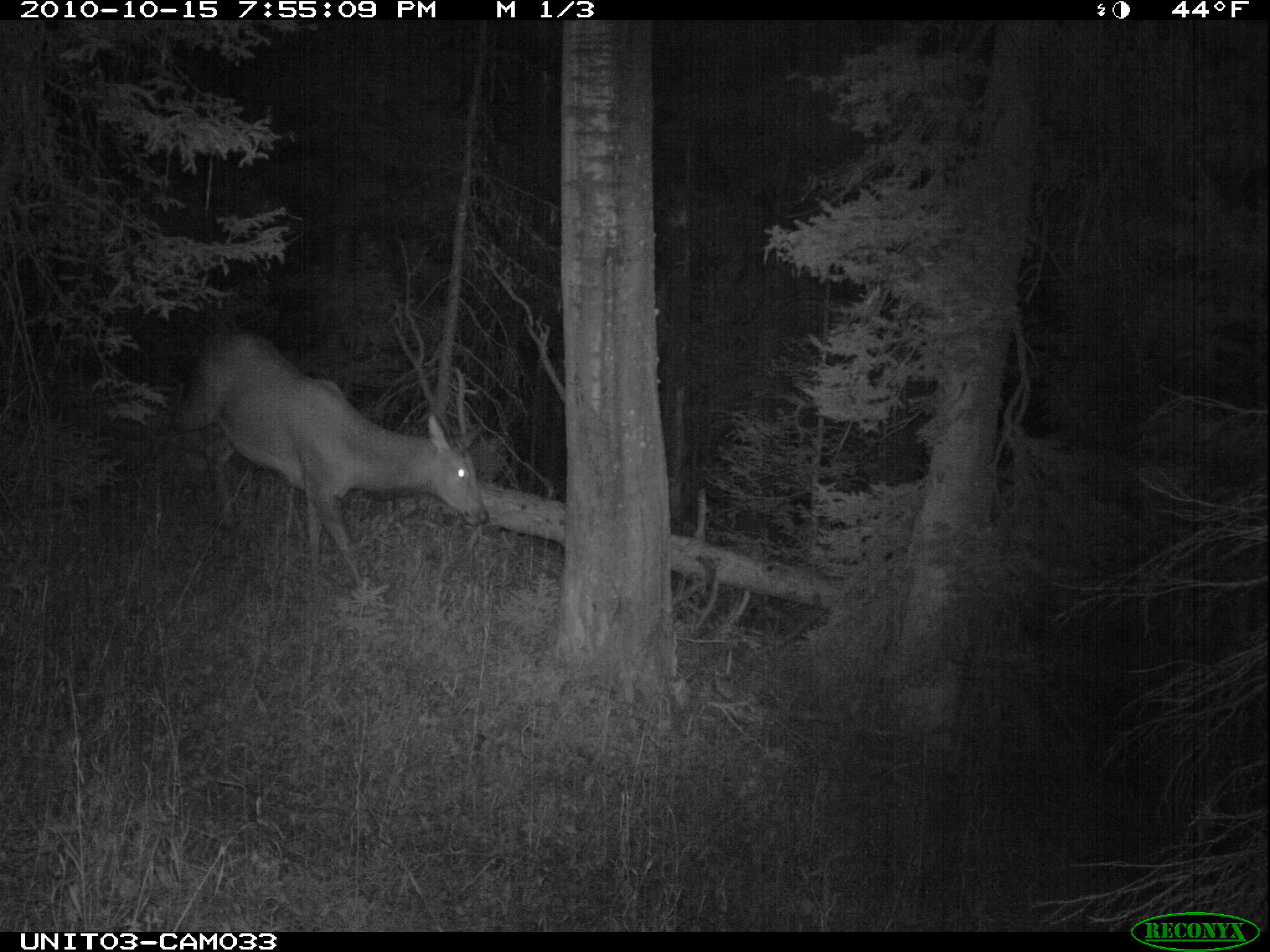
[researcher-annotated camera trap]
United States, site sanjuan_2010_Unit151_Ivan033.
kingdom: Animalia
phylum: Chordata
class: Mammalia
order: Artiodactyla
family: Cervidae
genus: Cervus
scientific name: Cervus elaphus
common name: red deer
Cervus elaphus (red deer).